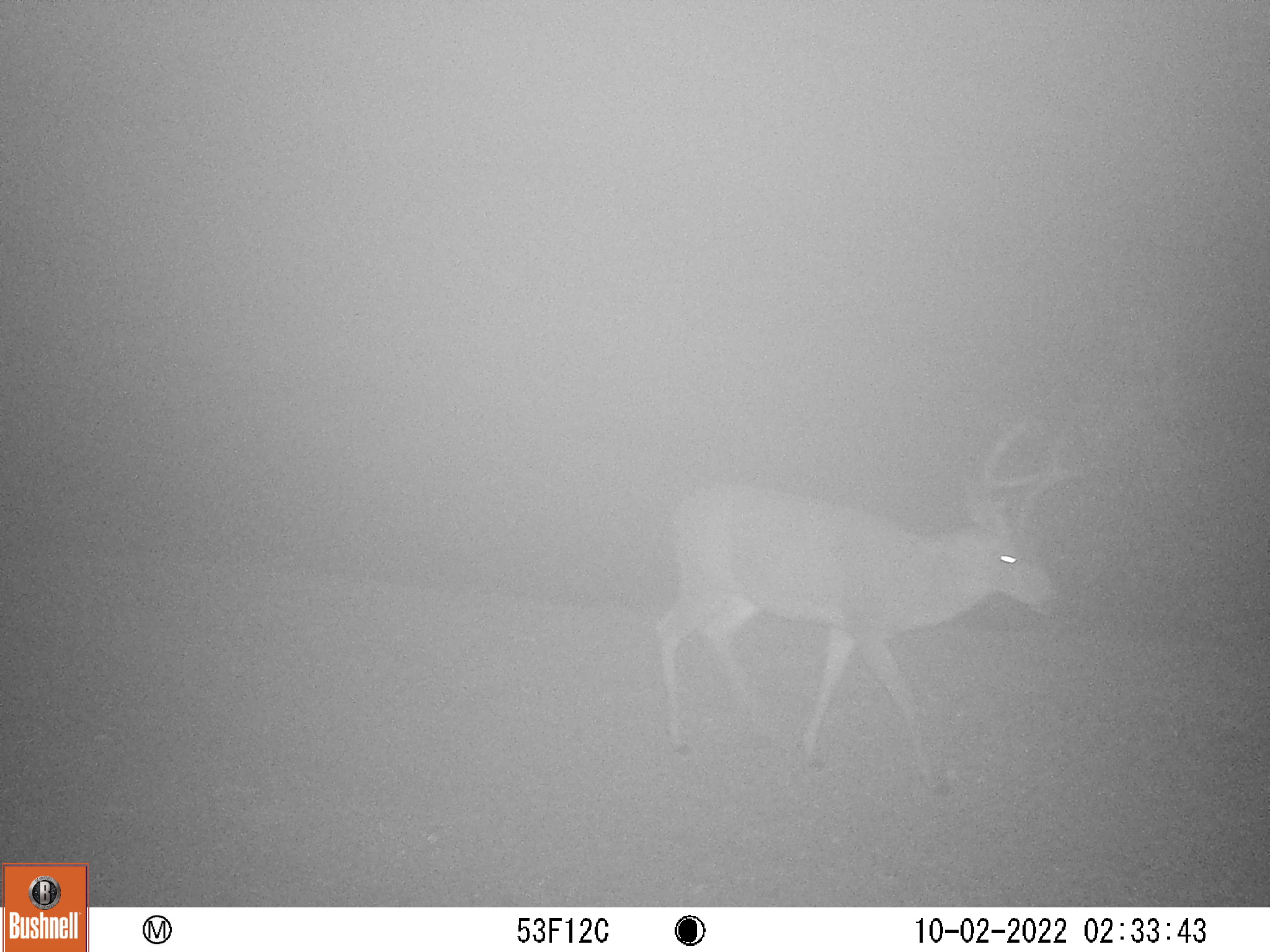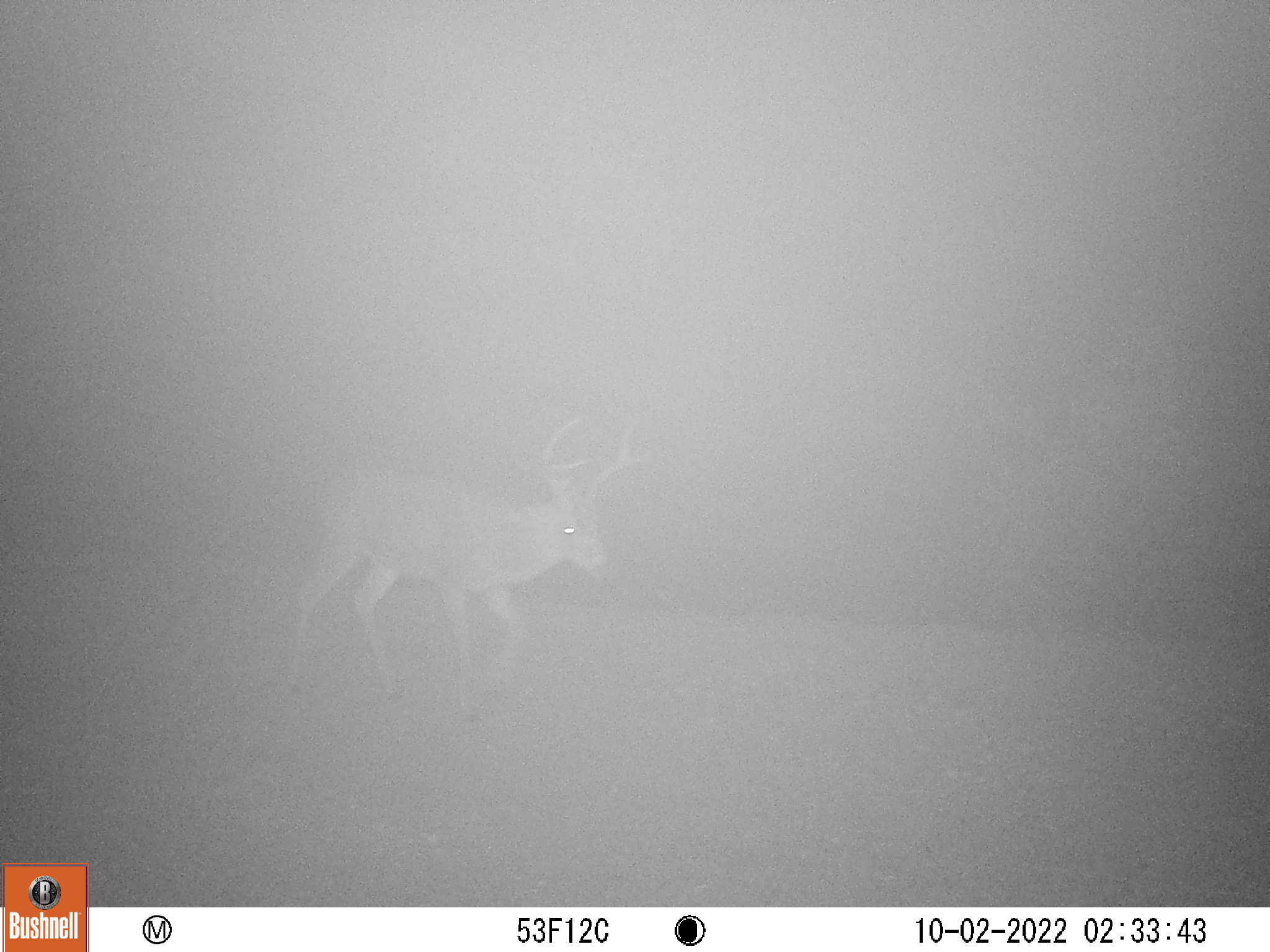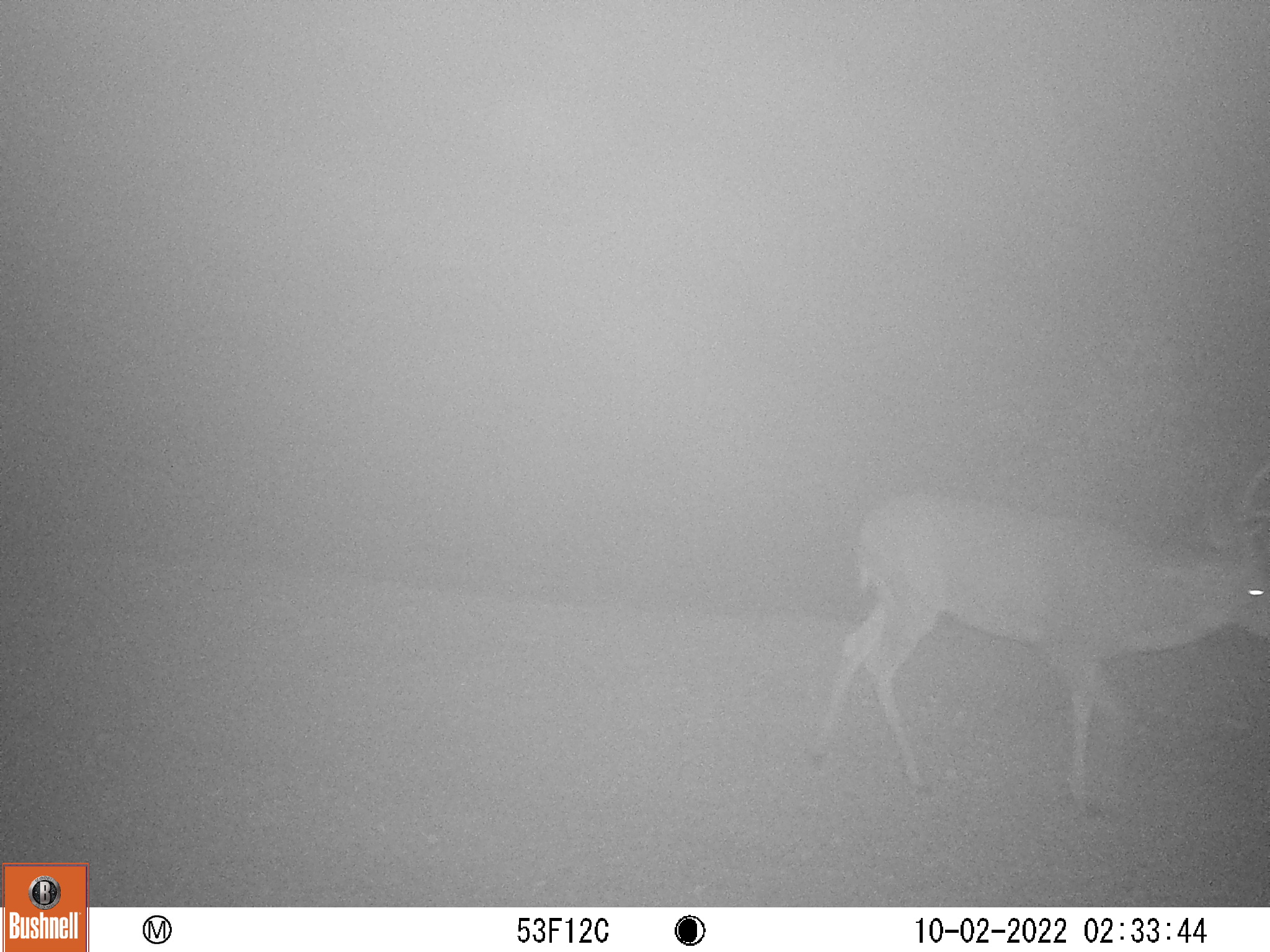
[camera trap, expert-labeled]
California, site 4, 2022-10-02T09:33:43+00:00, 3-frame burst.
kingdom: Animalia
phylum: Chordata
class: Mammalia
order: Artiodactyla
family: Cervidae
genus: Odocoileus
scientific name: Odocoileus hemionus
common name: mule deer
Mule deer (Odocoileus hemionus).